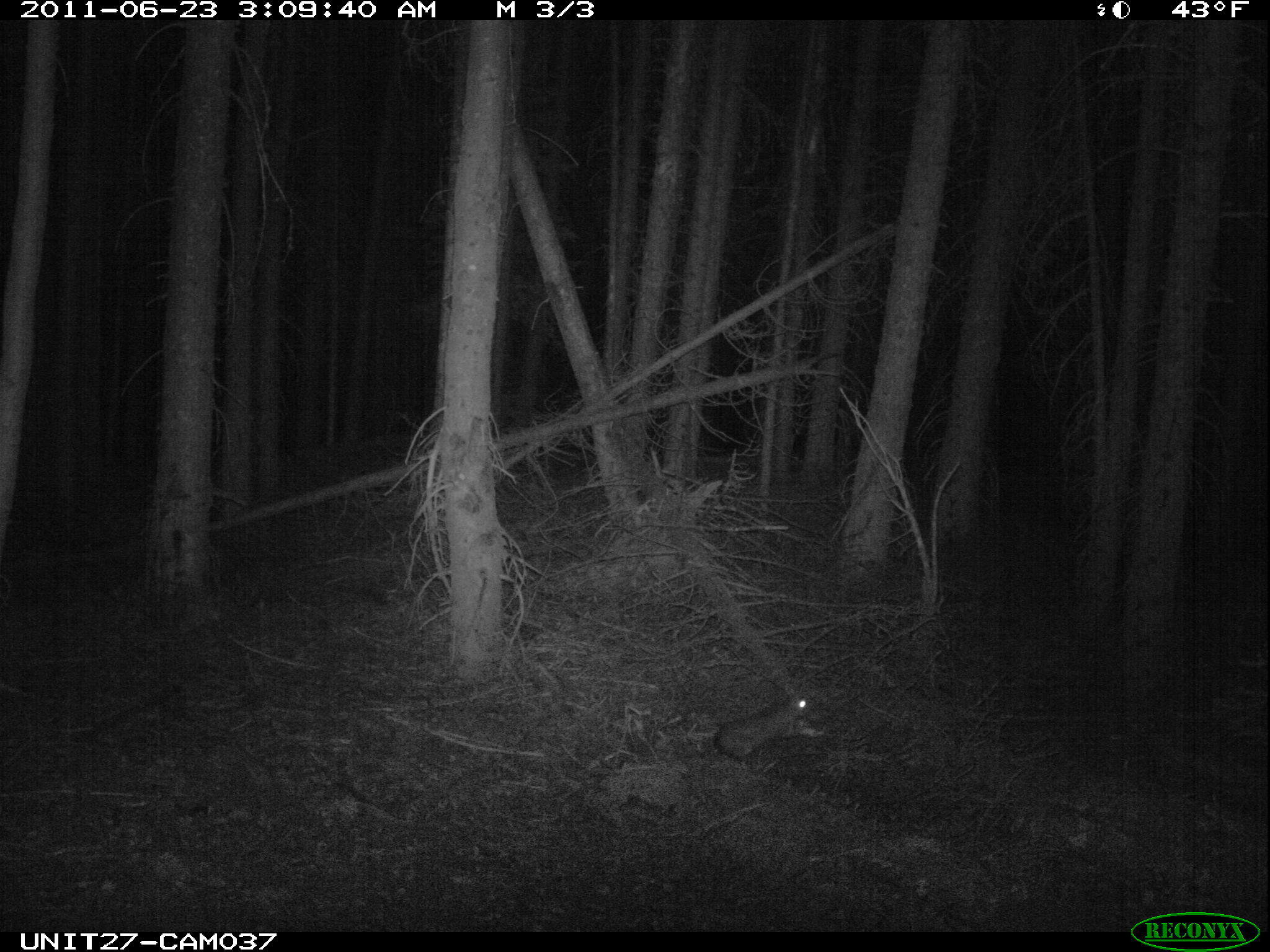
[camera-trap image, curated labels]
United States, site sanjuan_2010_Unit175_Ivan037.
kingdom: Animalia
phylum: Chordata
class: Mammalia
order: Lagomorpha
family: Leporidae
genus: Lepus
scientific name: Lepus americanus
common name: snowshoe hare